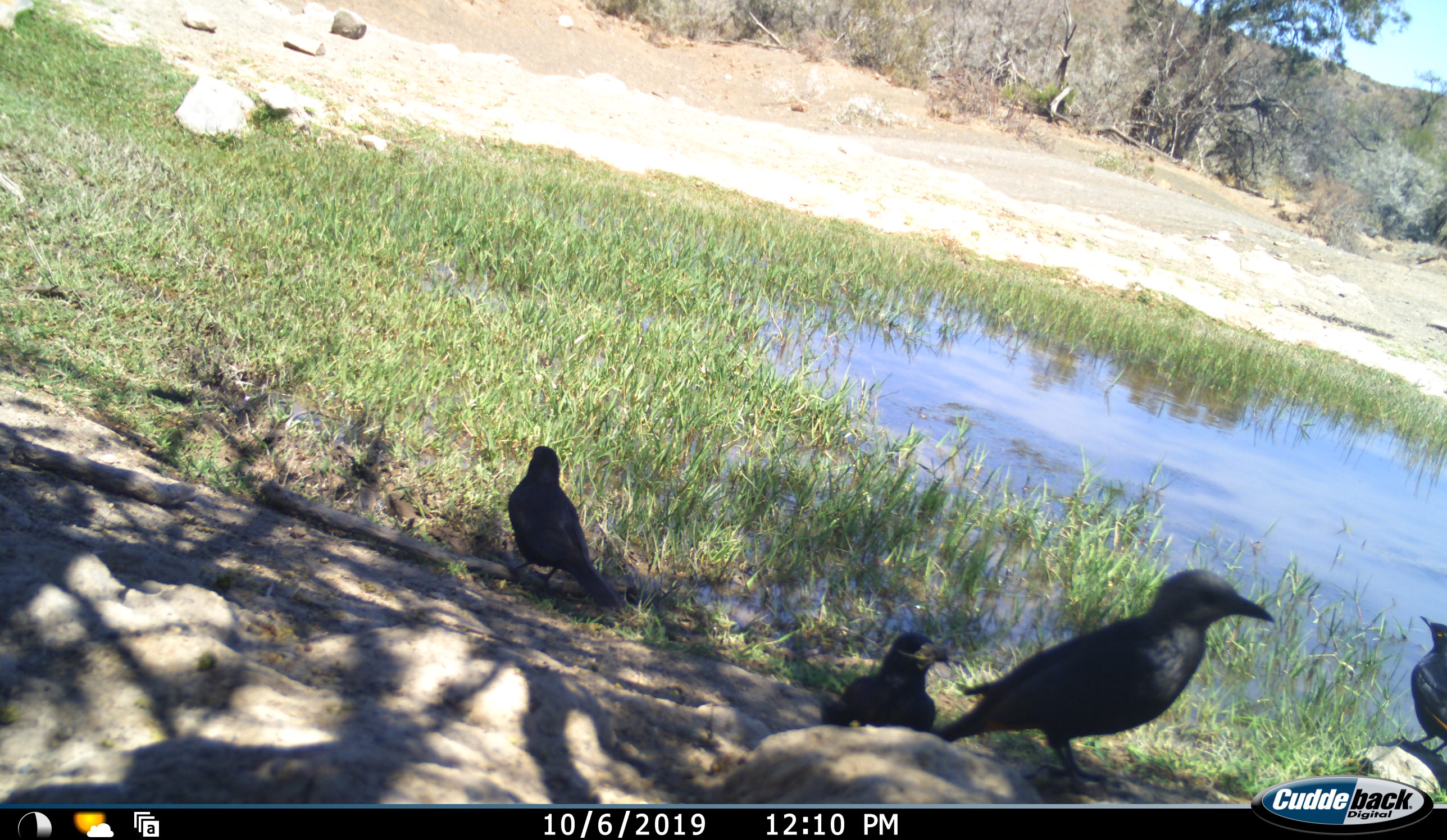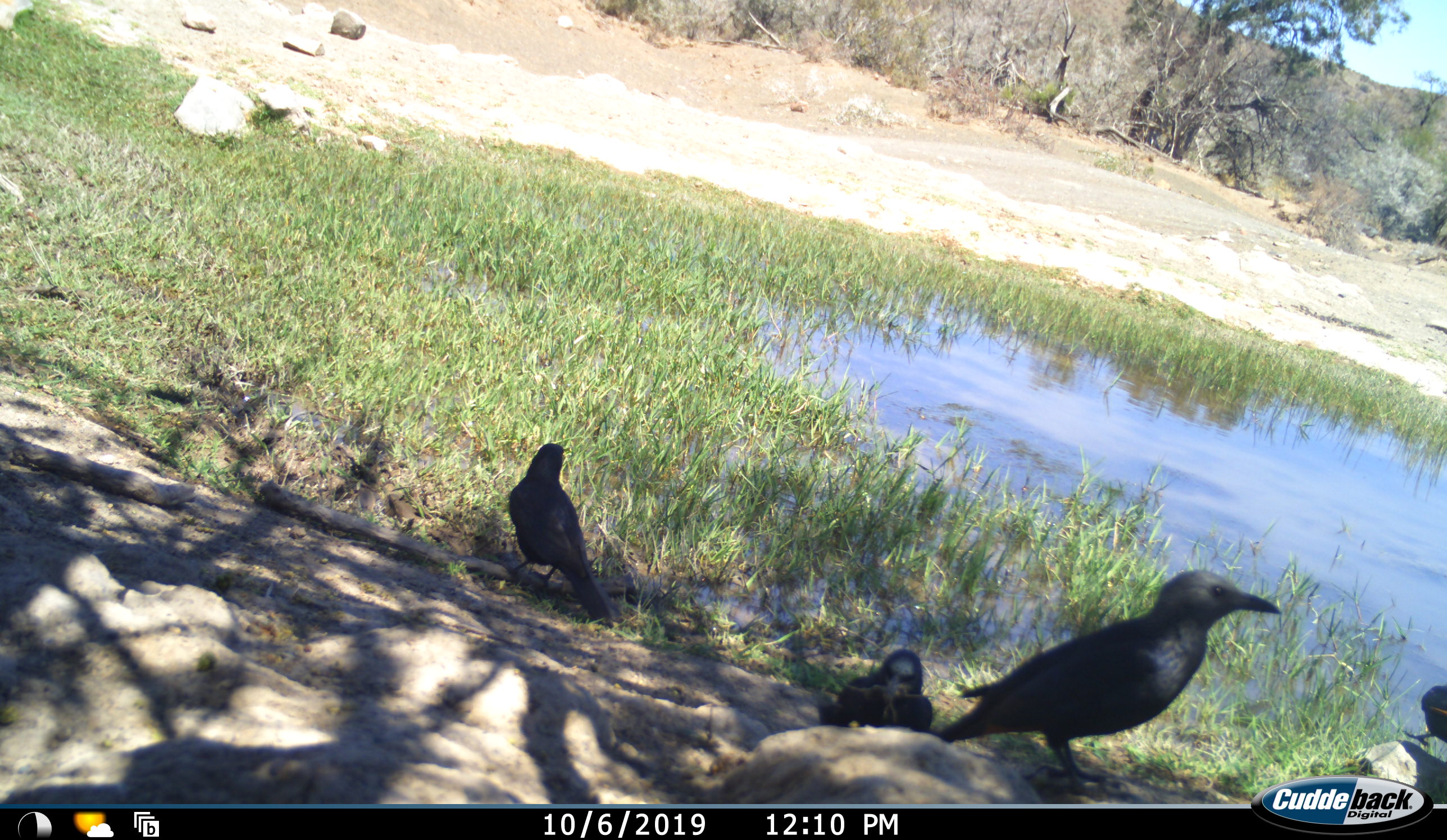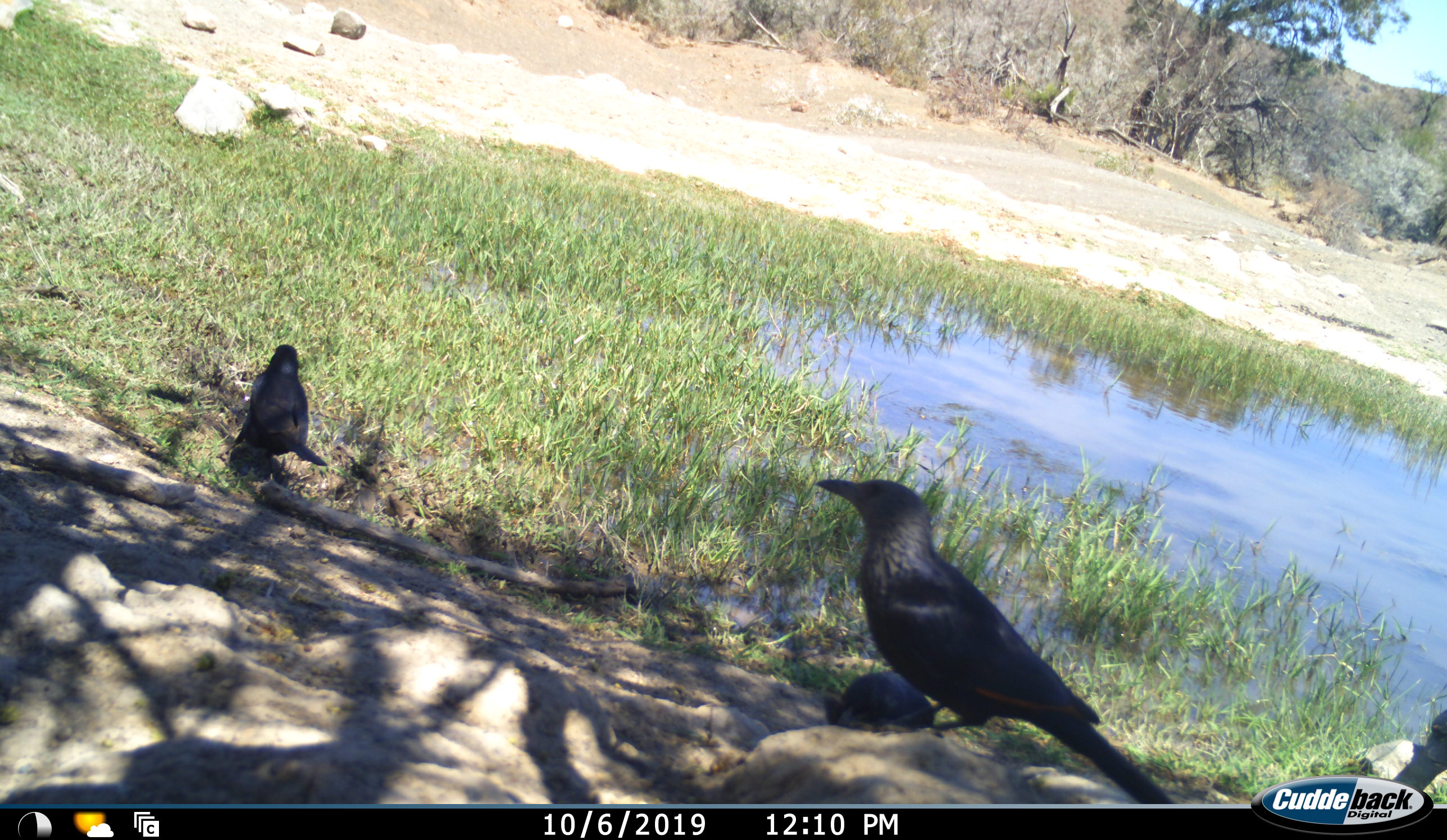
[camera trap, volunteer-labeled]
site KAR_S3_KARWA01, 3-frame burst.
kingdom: Animalia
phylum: Chordata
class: Aves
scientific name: Aves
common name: bird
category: birdother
Birdother (bird) (Aves), count 4. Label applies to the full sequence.